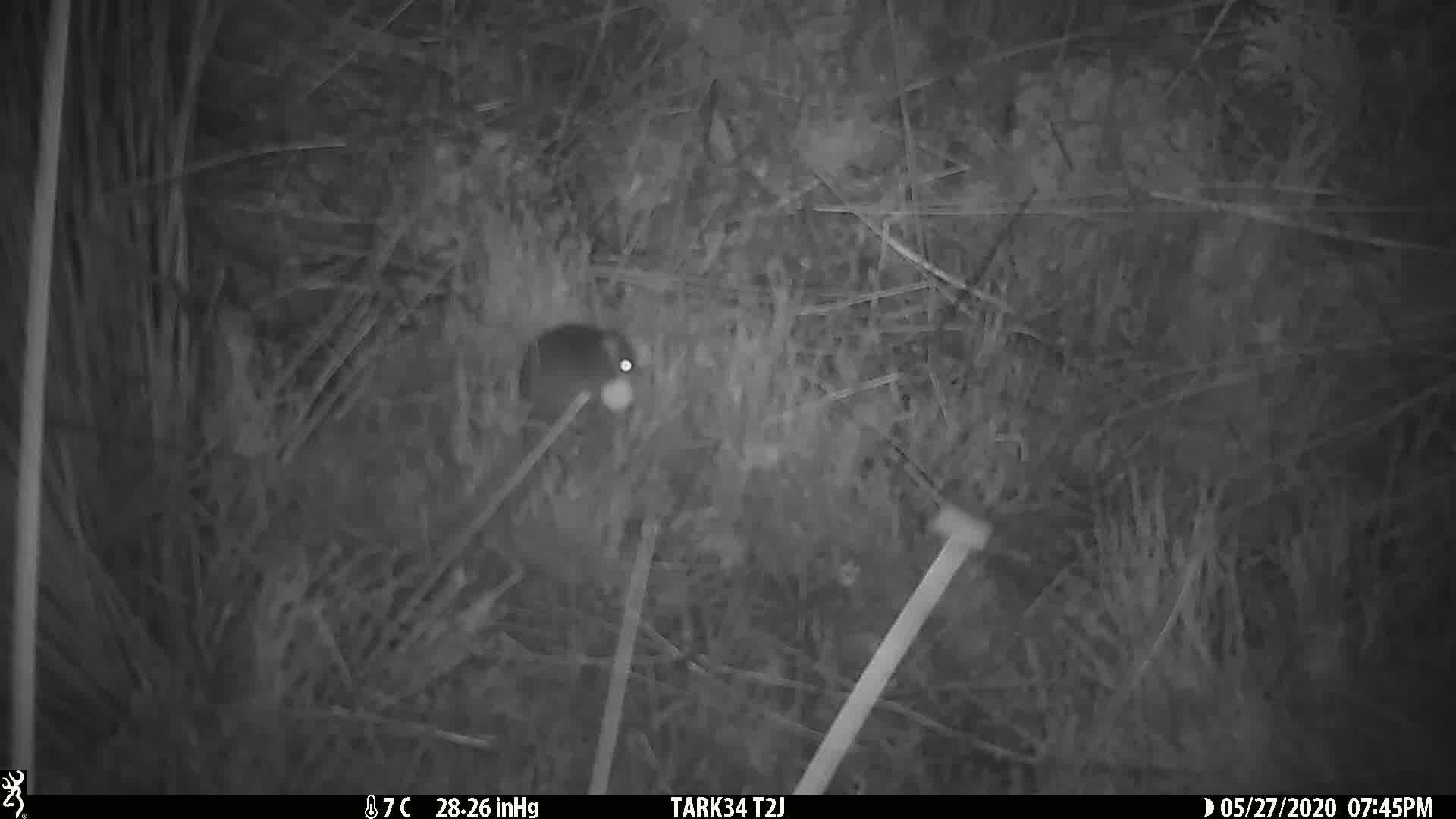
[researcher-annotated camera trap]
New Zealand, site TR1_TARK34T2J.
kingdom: Animalia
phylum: Chordata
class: Mammalia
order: Rodentia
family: Muridae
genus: Mus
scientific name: Mus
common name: mouse